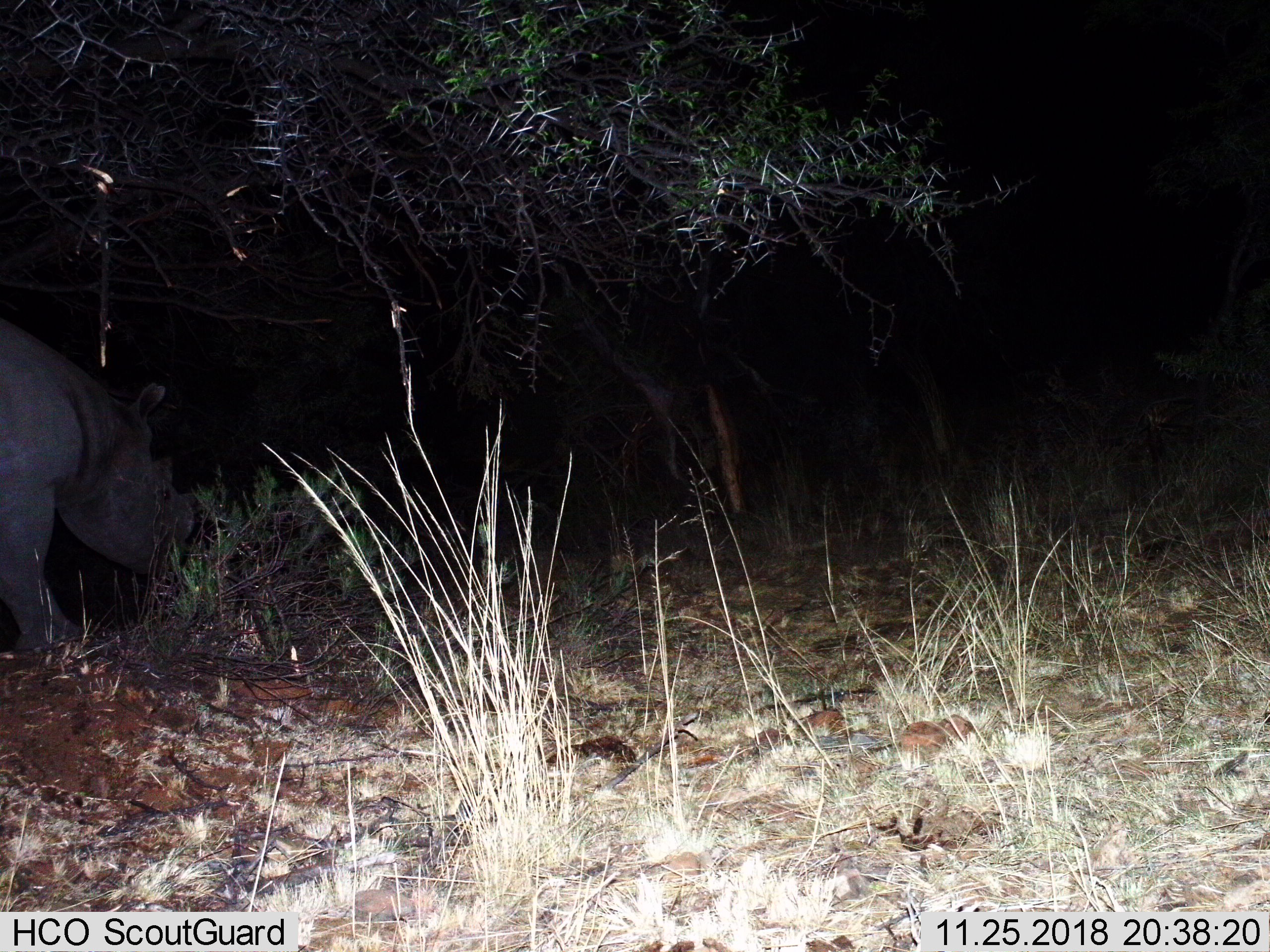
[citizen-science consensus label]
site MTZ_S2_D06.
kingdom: Animalia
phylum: Chordata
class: Mammalia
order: Perissodactyla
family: Rhinocerotidae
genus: Diceros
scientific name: Diceros bicornis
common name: black rhinoceros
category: rhinocerosblack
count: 1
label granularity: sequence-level